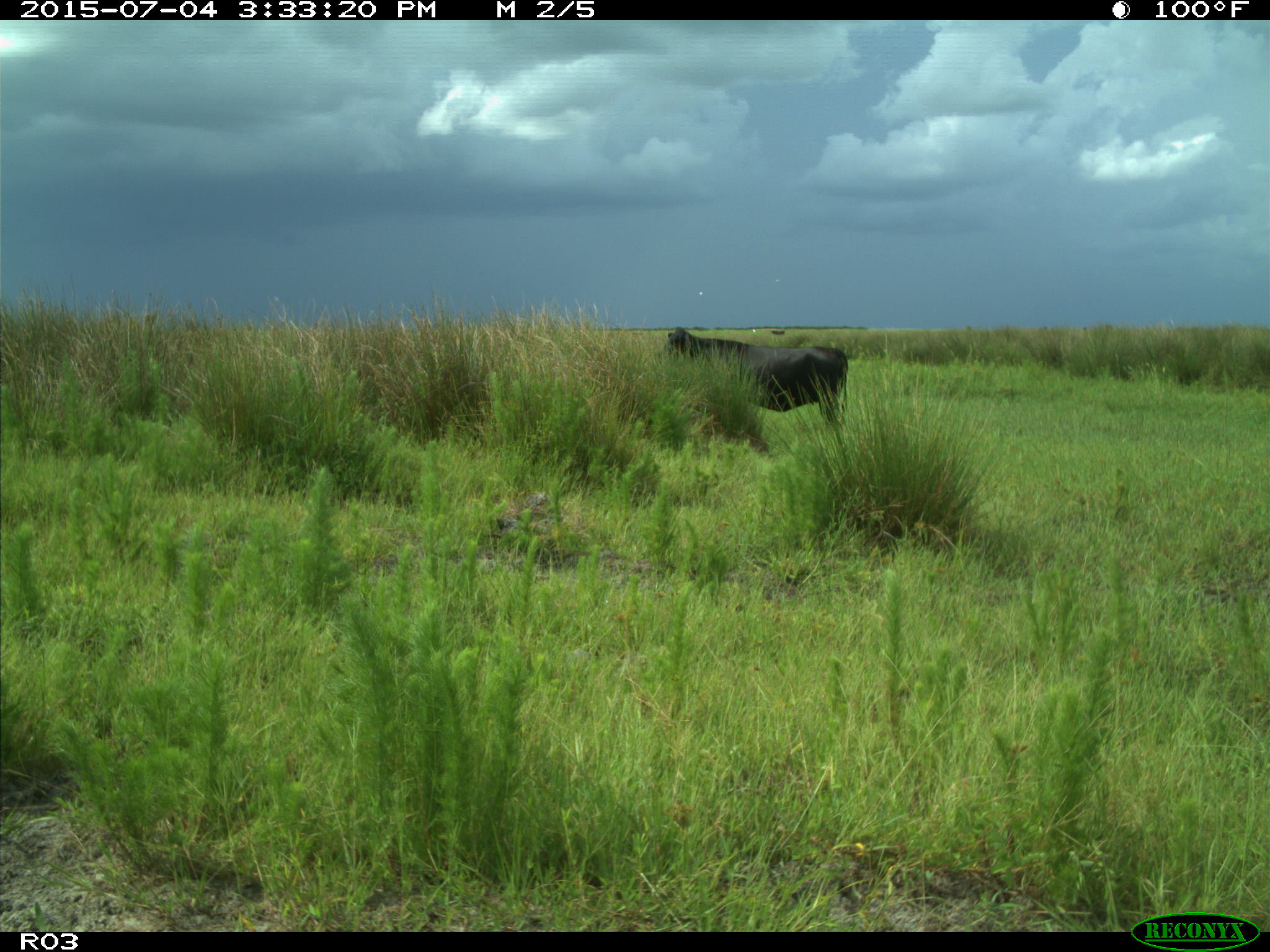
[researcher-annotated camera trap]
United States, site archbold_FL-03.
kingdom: Animalia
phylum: Chordata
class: Mammalia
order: Artiodactyla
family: Bovidae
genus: Bos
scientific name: Bos taurus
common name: domestic cow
Bos taurus (domestic cow).